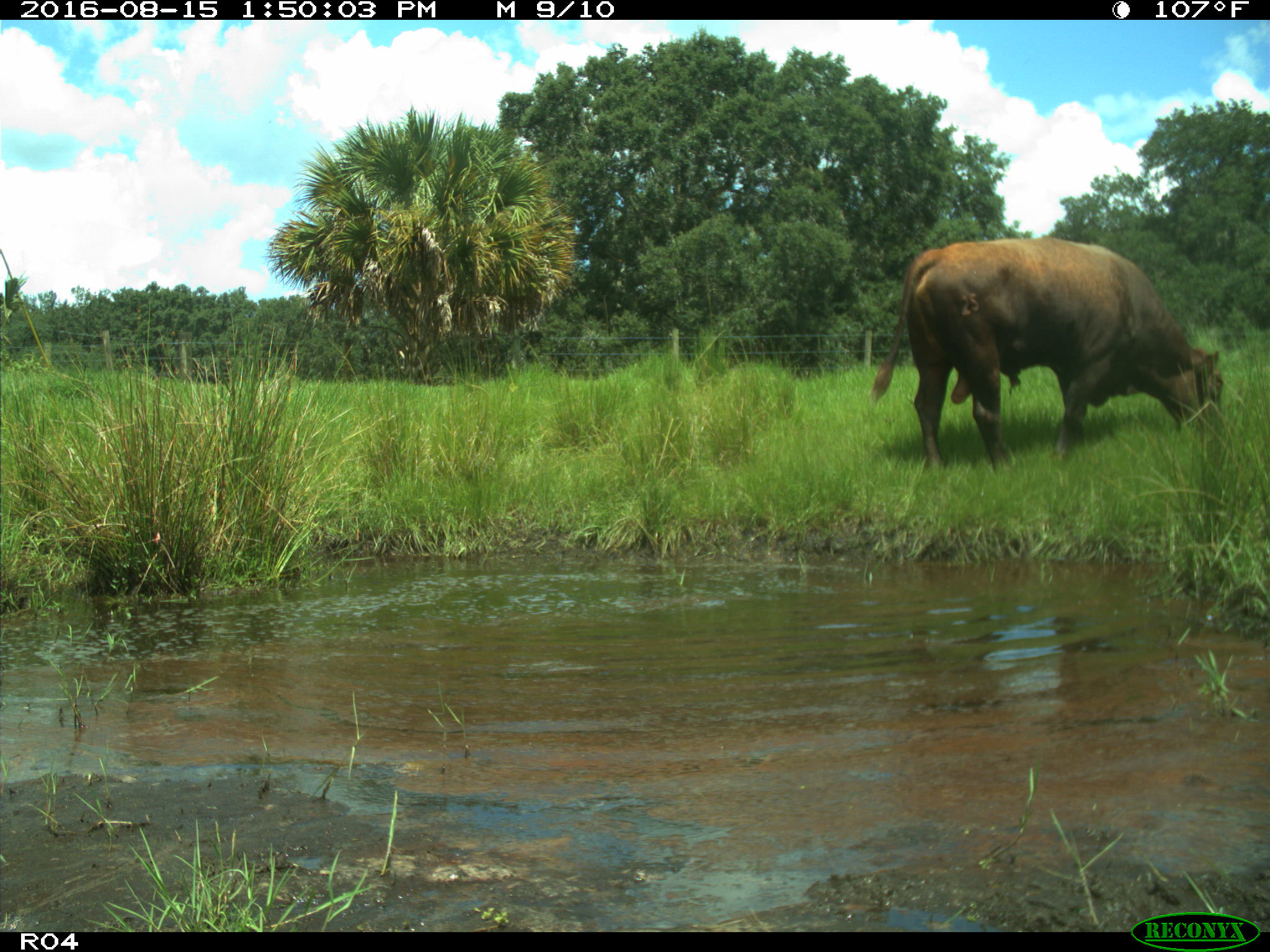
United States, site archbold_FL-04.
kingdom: Animalia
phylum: Chordata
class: Mammalia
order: Artiodactyla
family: Bovidae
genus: Bos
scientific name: Bos taurus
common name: domestic cow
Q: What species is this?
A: Bos taurus (domestic cow).